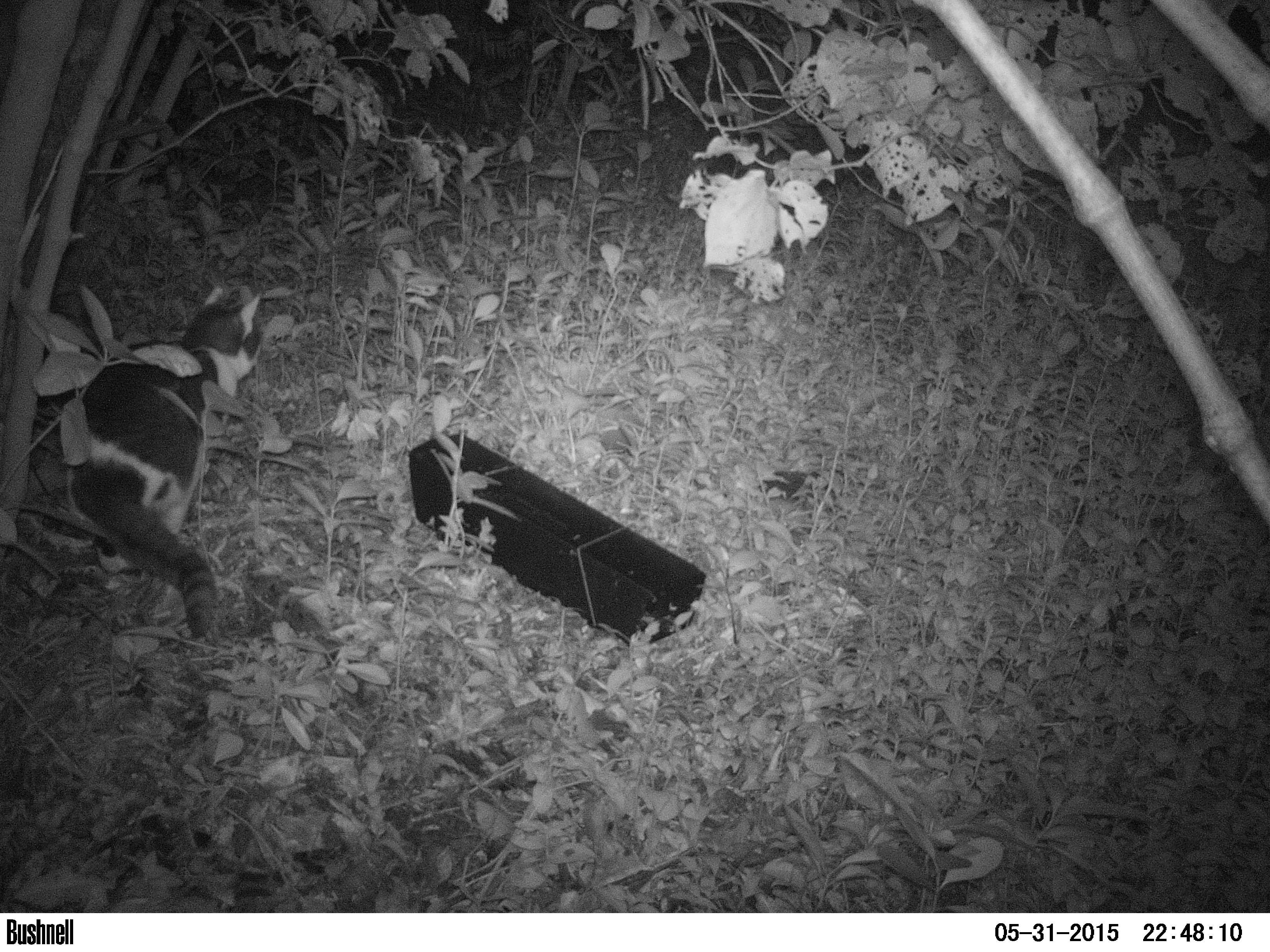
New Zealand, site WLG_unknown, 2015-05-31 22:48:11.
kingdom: Animalia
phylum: Chordata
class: Mammalia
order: Carnivora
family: Felidae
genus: Felis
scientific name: Felis catus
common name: domestic cat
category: cat